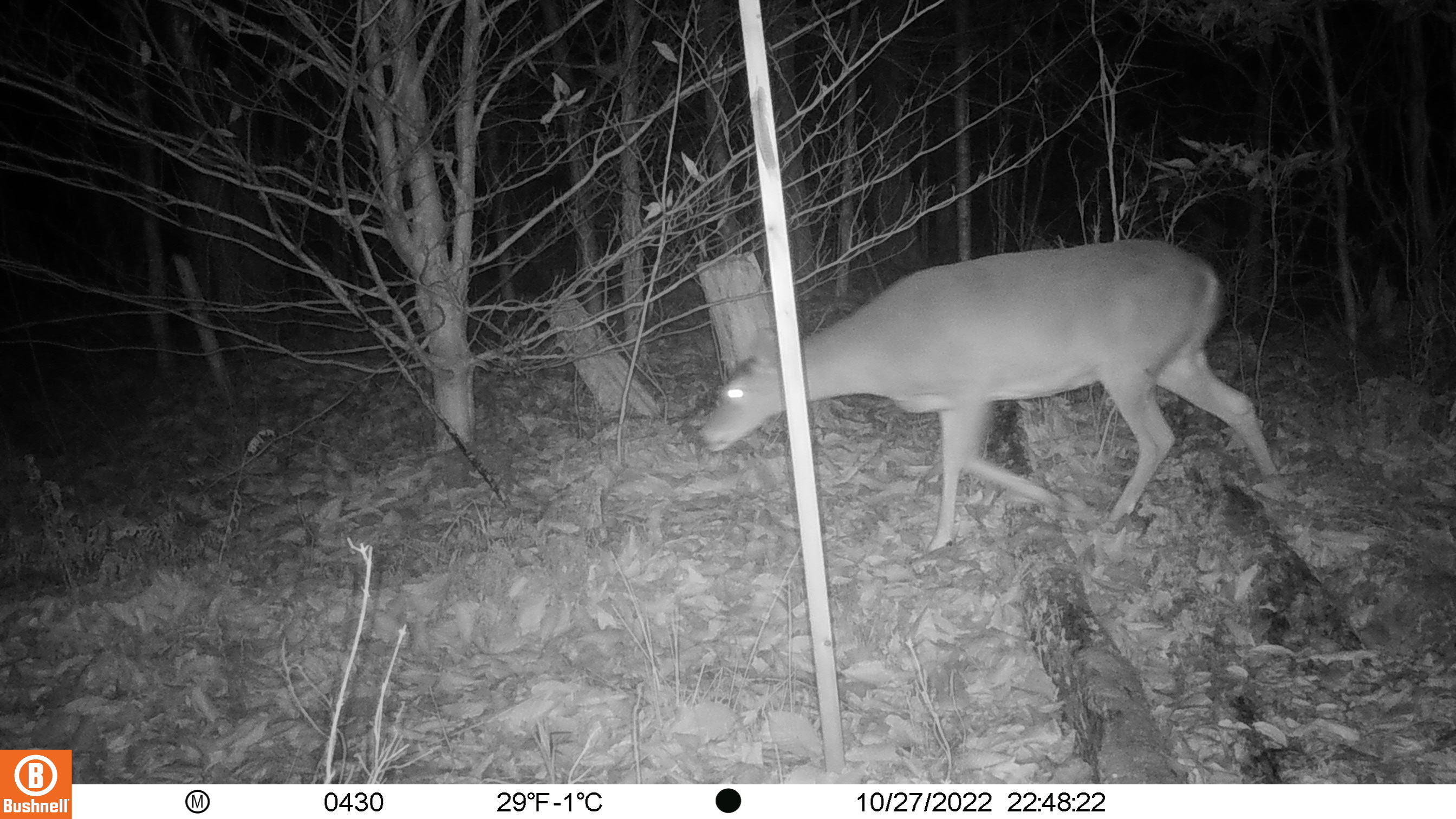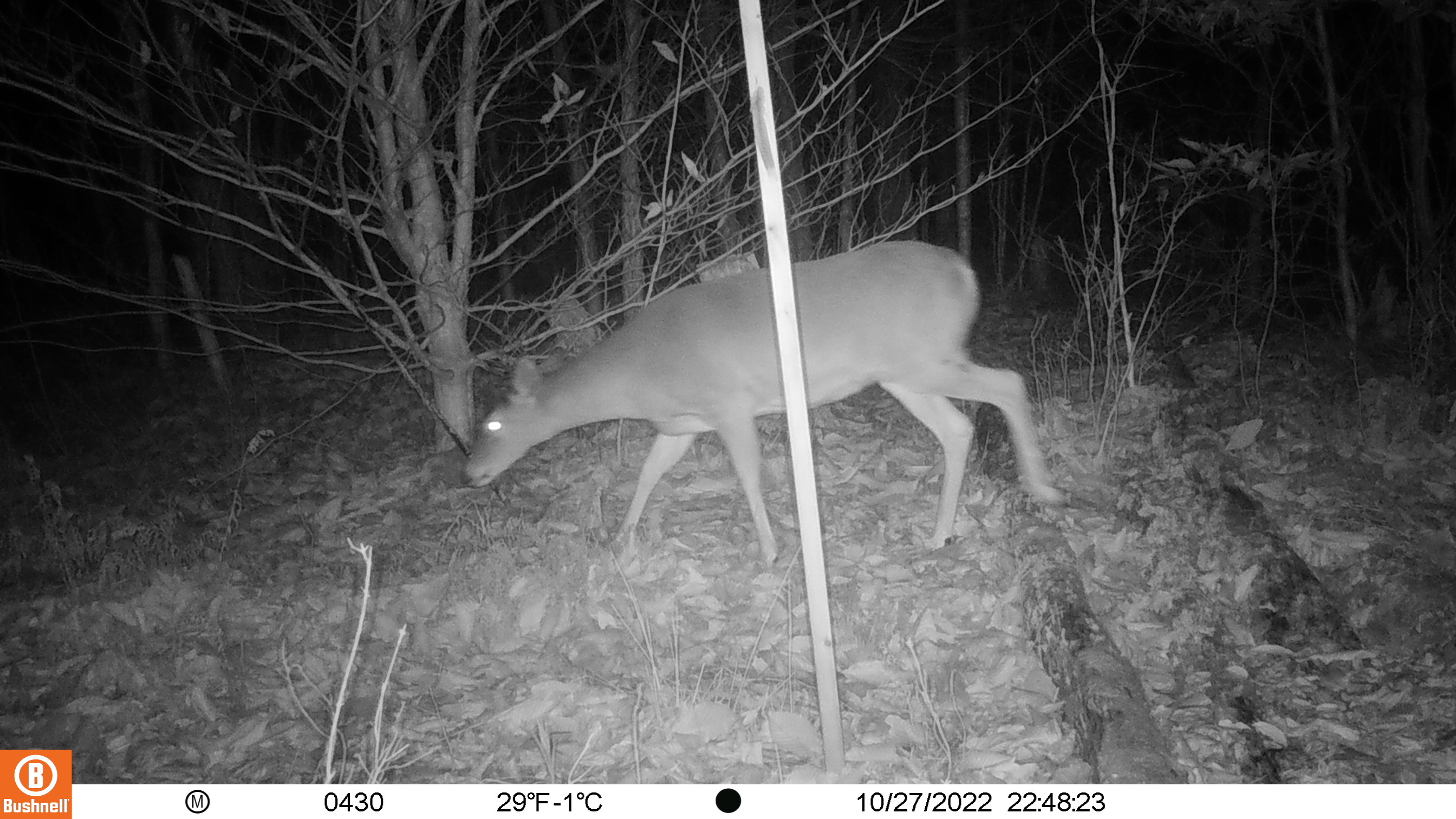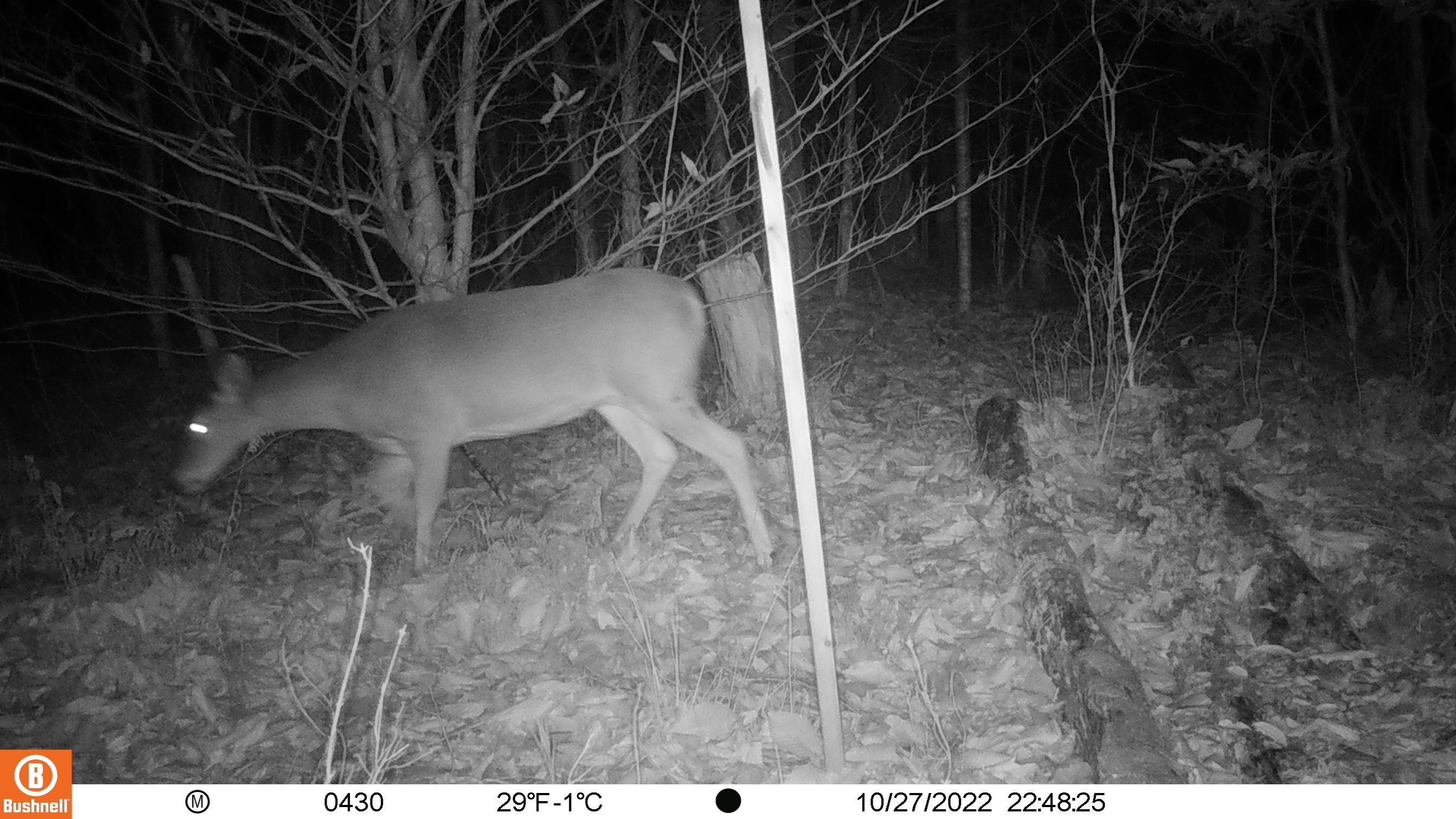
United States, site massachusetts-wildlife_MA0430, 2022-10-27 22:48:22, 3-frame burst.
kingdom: Animalia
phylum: Chordata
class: Mammalia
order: Artiodactyla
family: Cervidae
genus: Odocoileus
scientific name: Odocoileus virginianus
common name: white-tailed deer